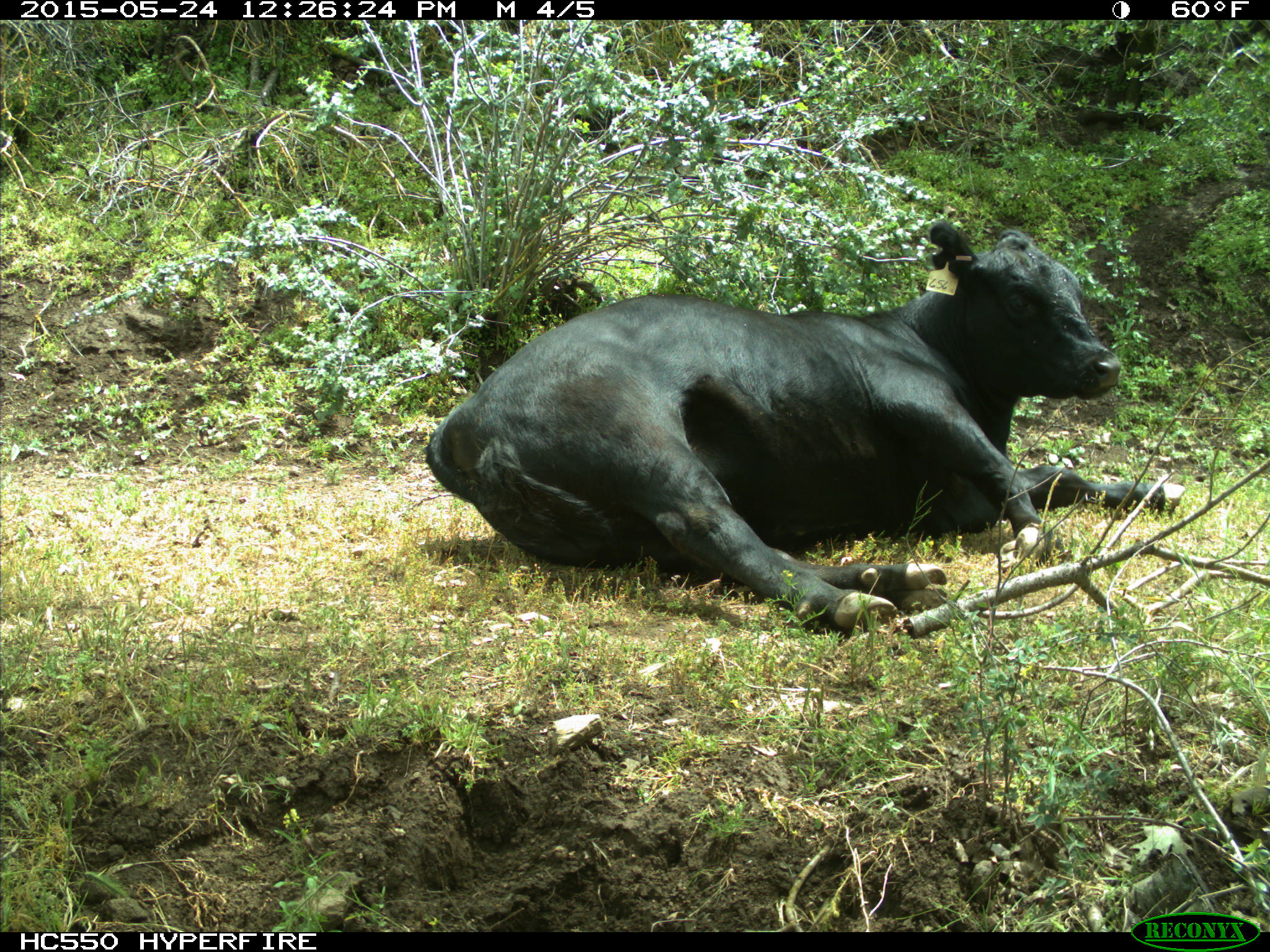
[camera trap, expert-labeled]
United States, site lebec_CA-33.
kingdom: Animalia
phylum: Chordata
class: Mammalia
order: Artiodactyla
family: Bovidae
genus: Bos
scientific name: Bos taurus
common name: domestic cow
Bos taurus (domestic cow).